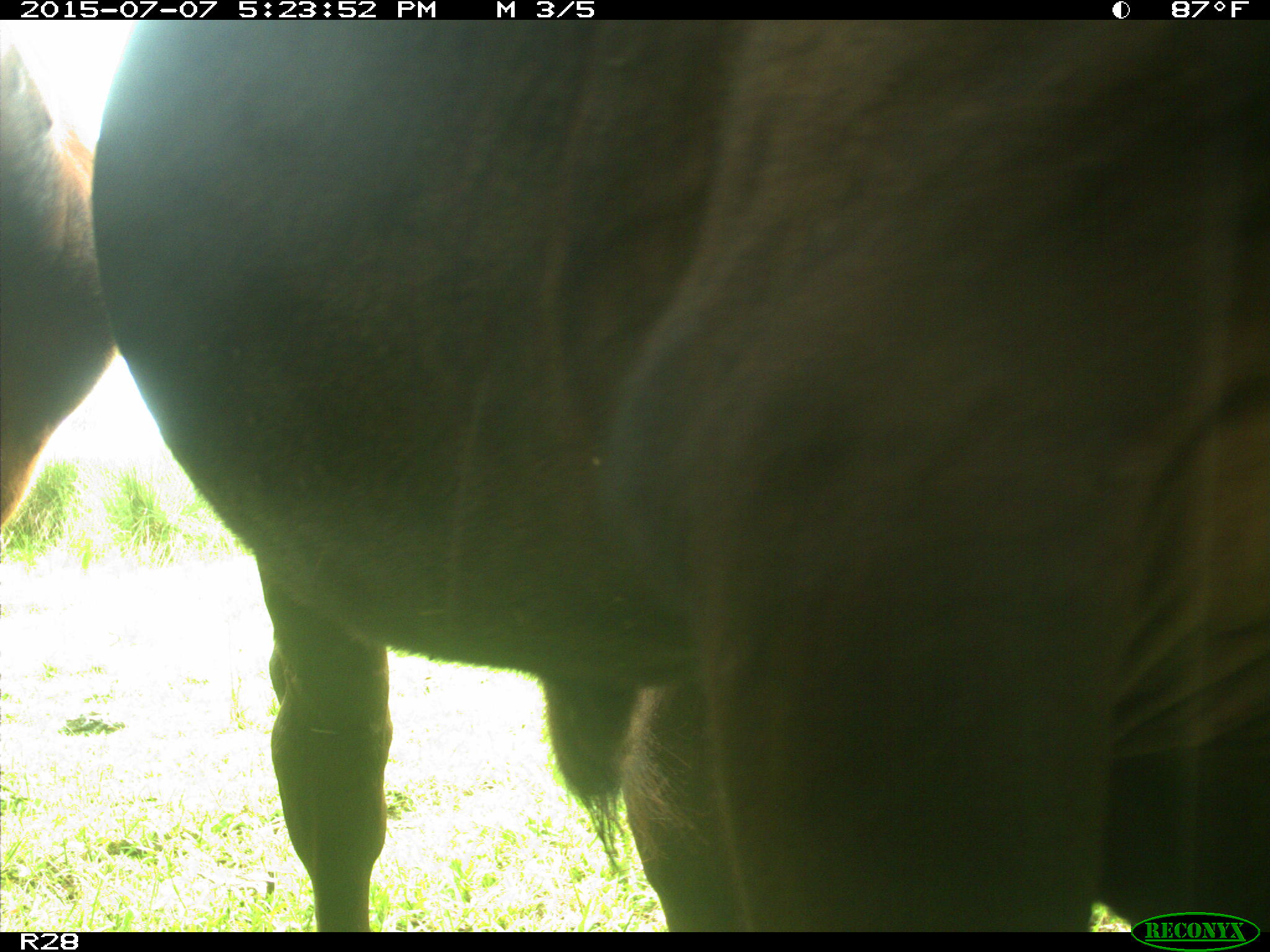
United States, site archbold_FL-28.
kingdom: Animalia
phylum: Chordata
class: Mammalia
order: Artiodactyla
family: Bovidae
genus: Bos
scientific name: Bos taurus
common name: domestic cow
Bos taurus (domestic cow).